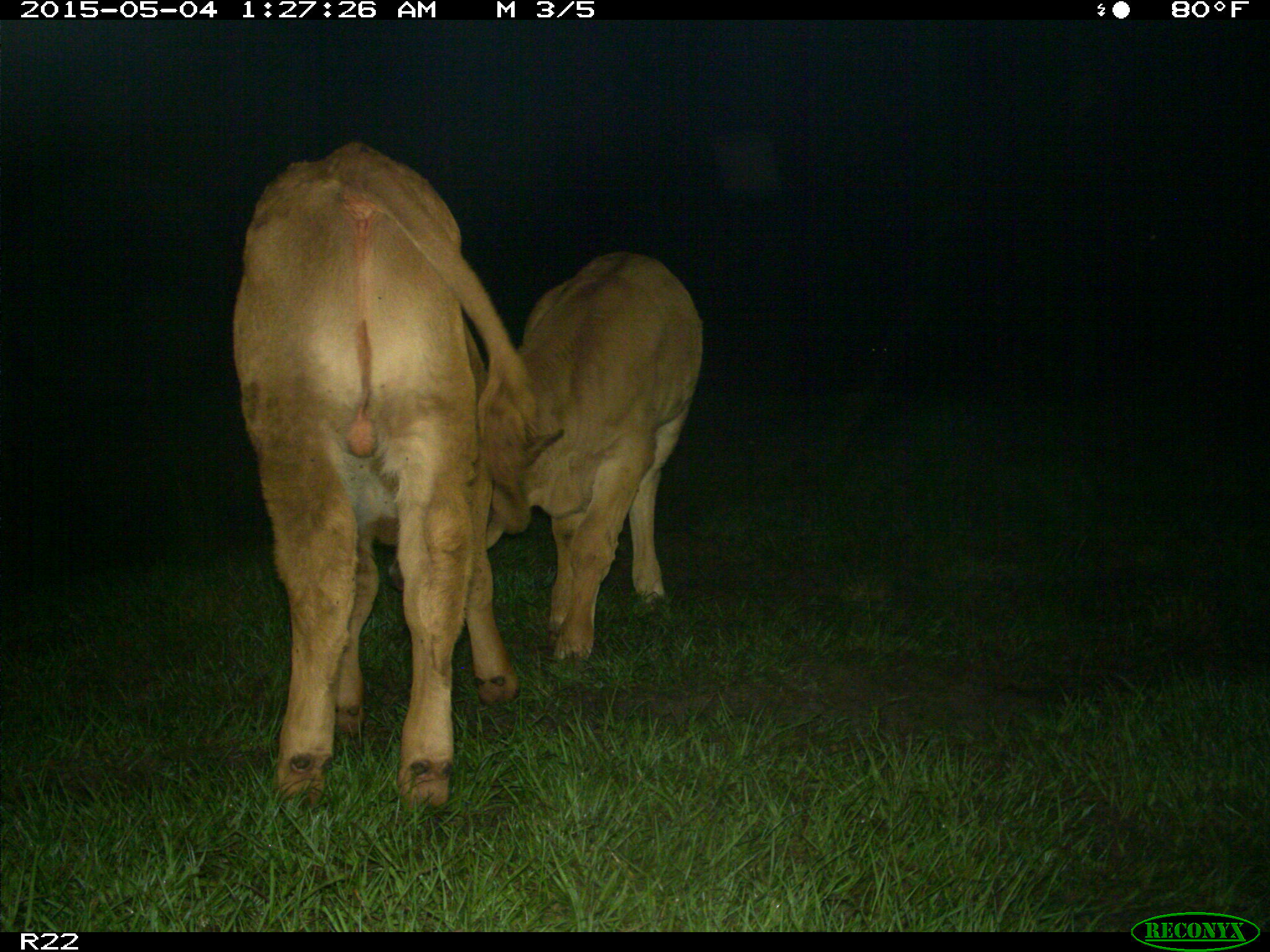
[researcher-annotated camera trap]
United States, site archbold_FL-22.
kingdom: Animalia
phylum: Chordata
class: Mammalia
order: Artiodactyla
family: Bovidae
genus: Bos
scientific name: Bos taurus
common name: domestic cow